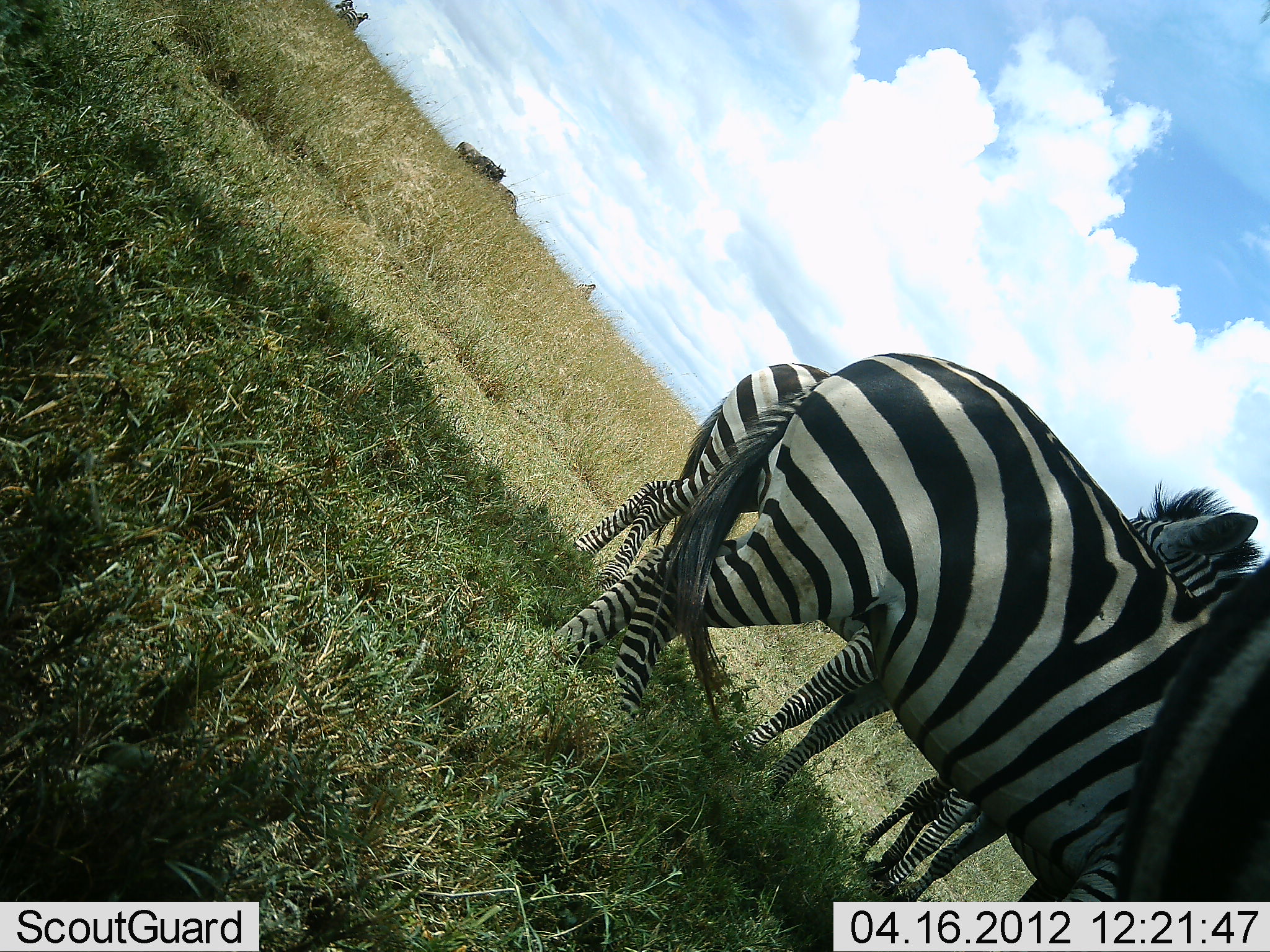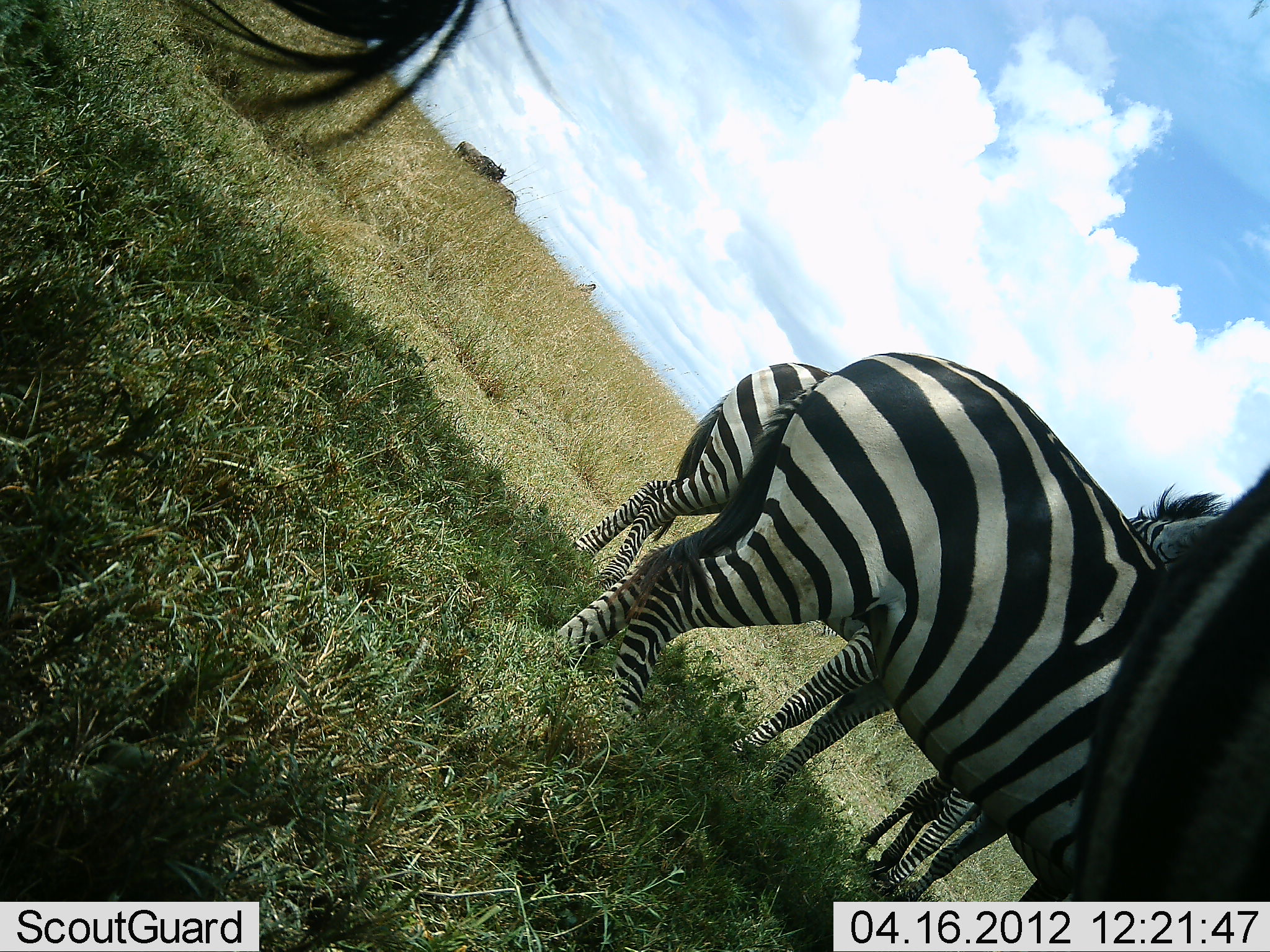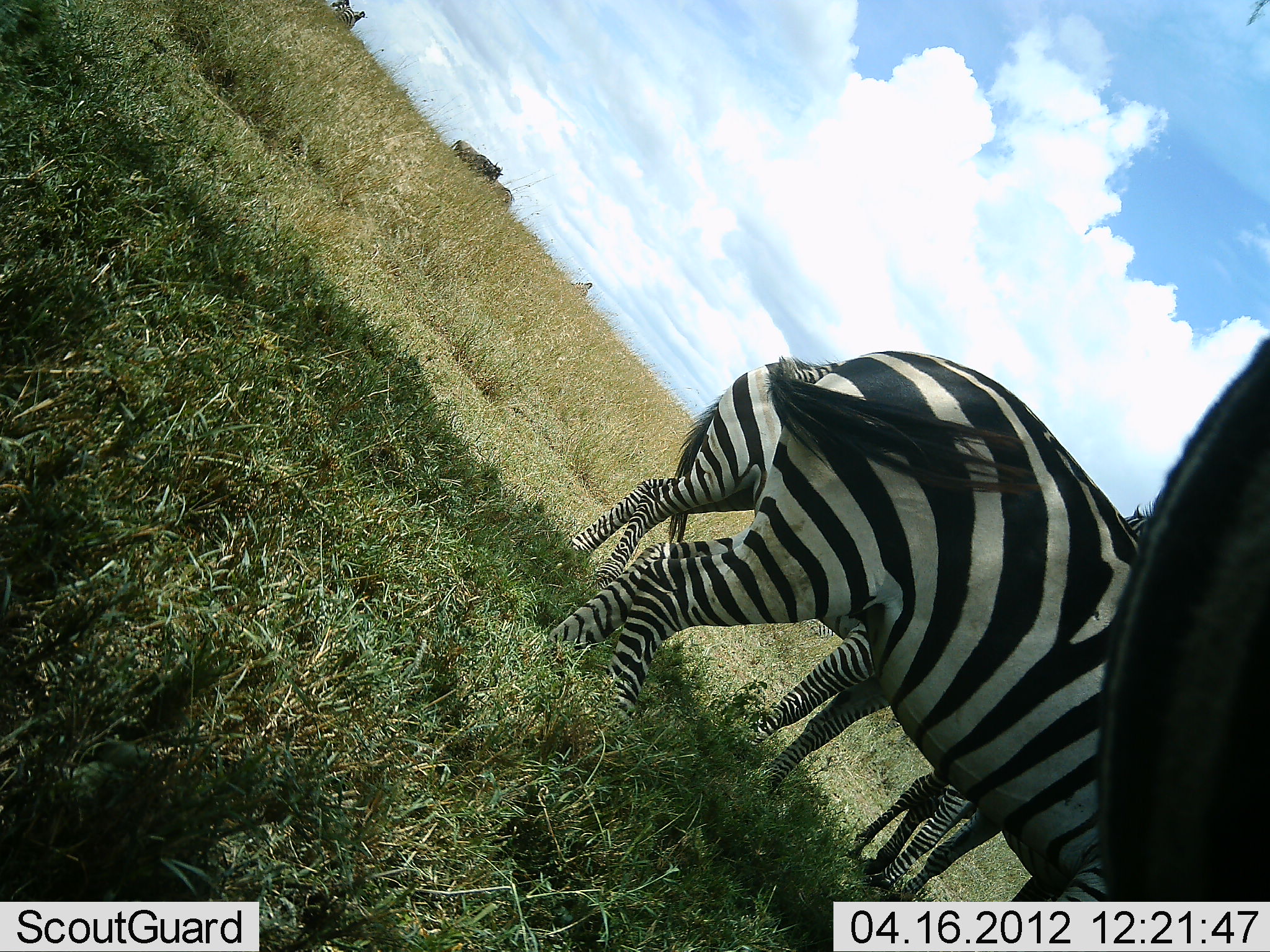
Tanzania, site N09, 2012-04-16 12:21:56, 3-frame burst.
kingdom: Animalia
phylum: Chordata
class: Mammalia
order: Perissodactyla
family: Equidae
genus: Equus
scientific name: Equus quagga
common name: plains zebra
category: zebra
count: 4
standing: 97%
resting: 0%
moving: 6%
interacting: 6%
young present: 6%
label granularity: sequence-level